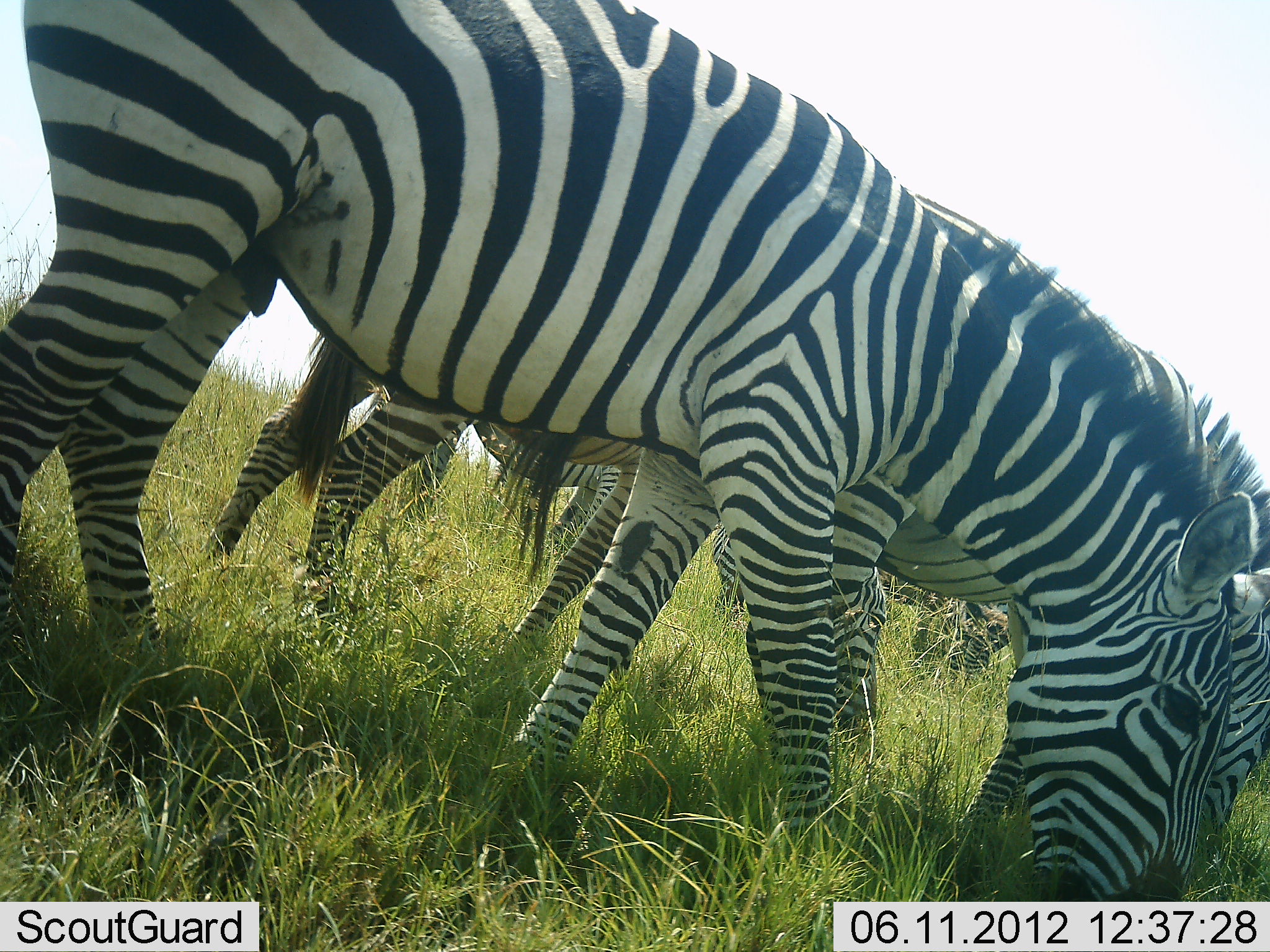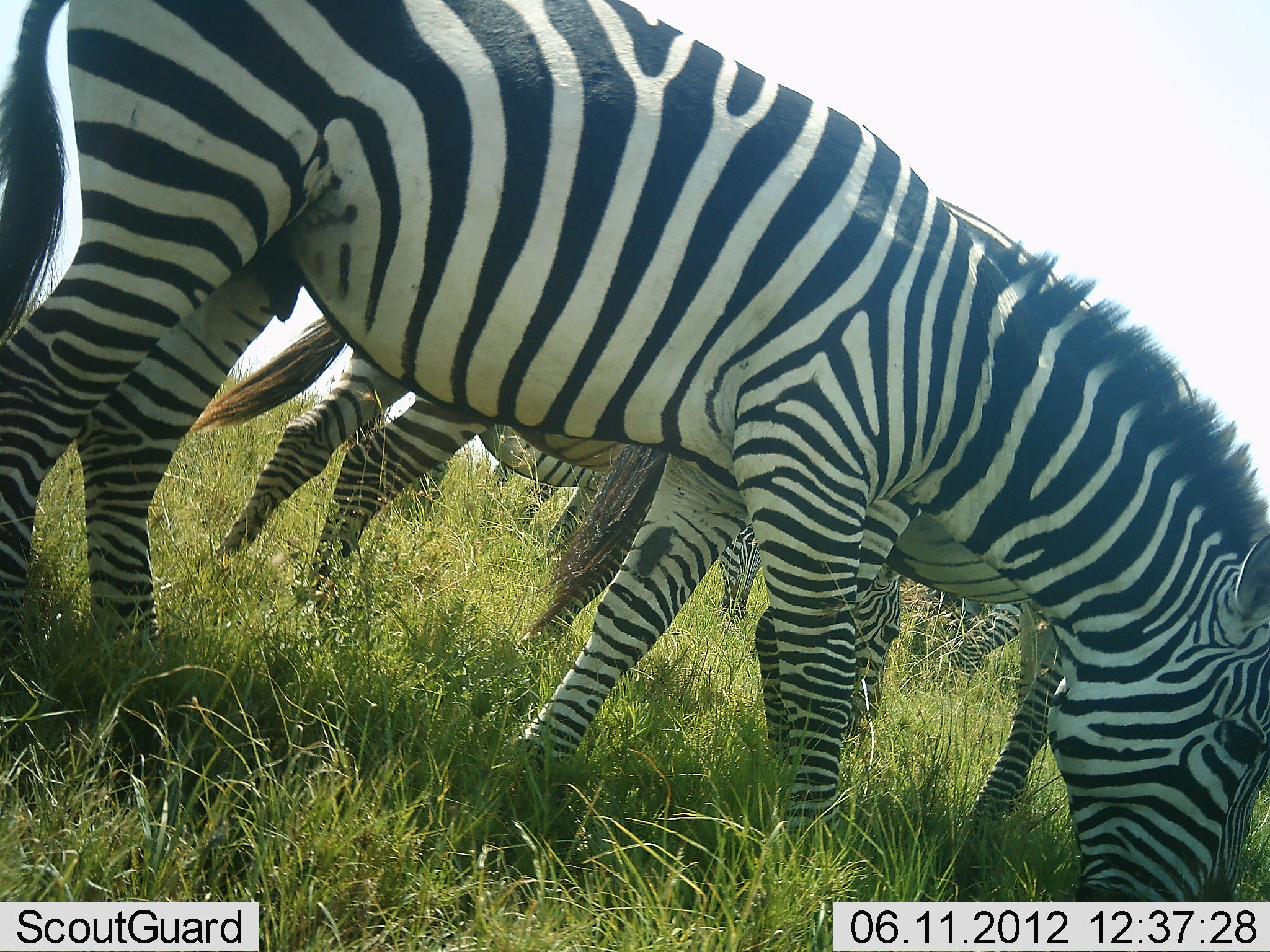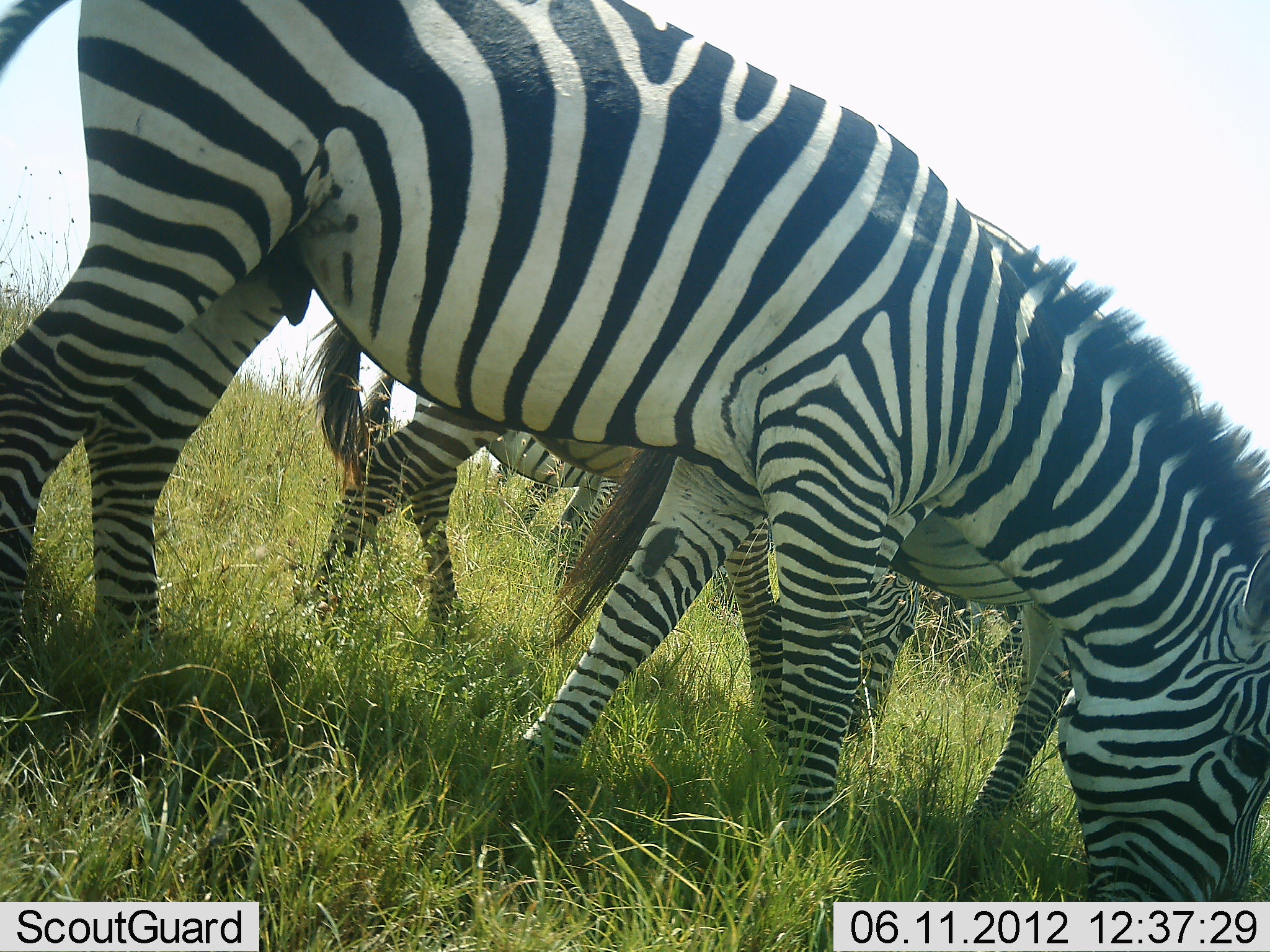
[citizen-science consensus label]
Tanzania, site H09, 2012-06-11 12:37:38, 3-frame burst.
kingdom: Animalia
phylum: Chordata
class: Mammalia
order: Perissodactyla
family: Equidae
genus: Equus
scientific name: Equus quagga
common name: plains zebra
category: zebra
Zebra (plains zebra) (Equus quagga), count 5. Behavior (volunteer vote fractions): standing 20%, resting 0%, moving 10%, interacting 0%. Young present (vote fraction): 0%. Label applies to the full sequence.